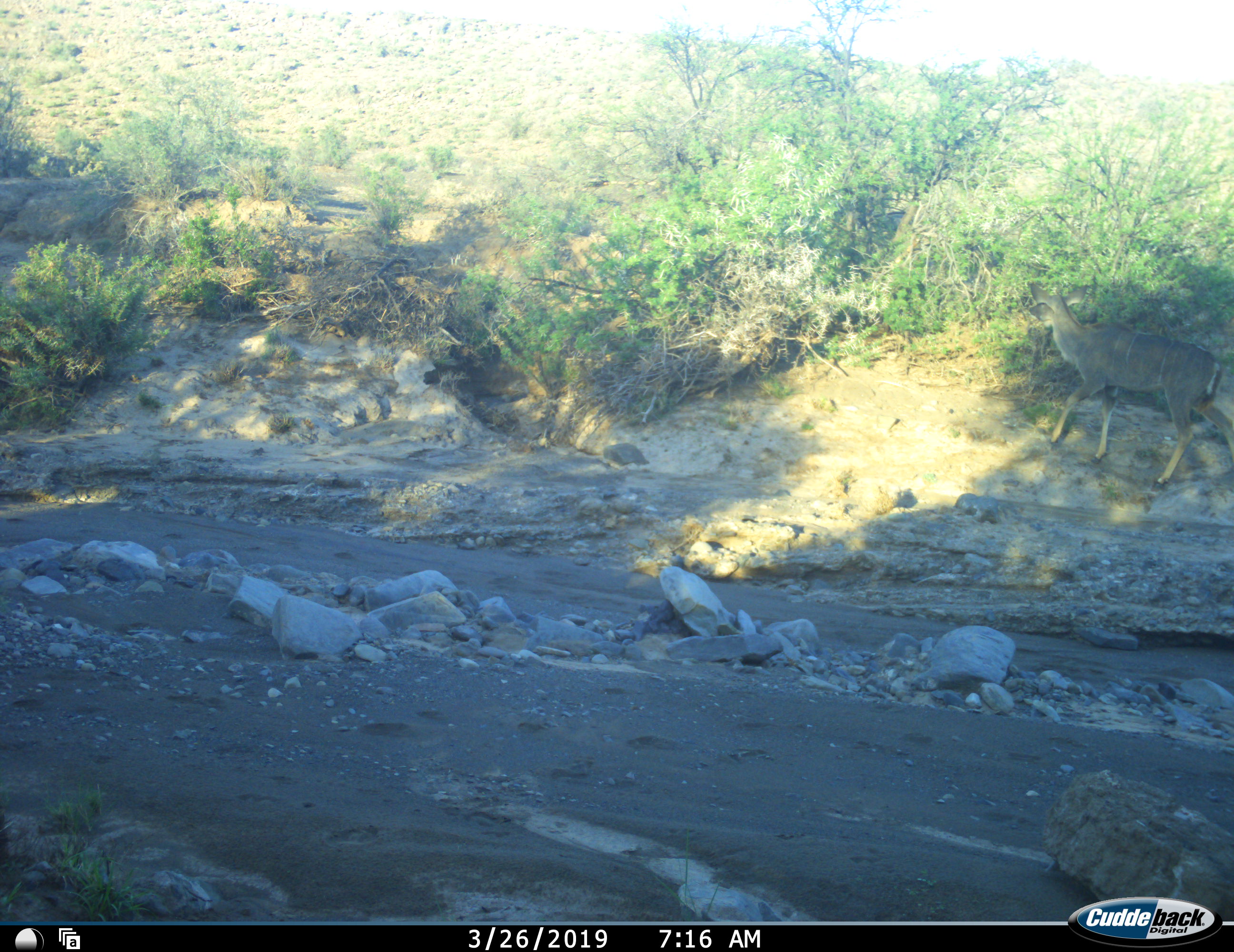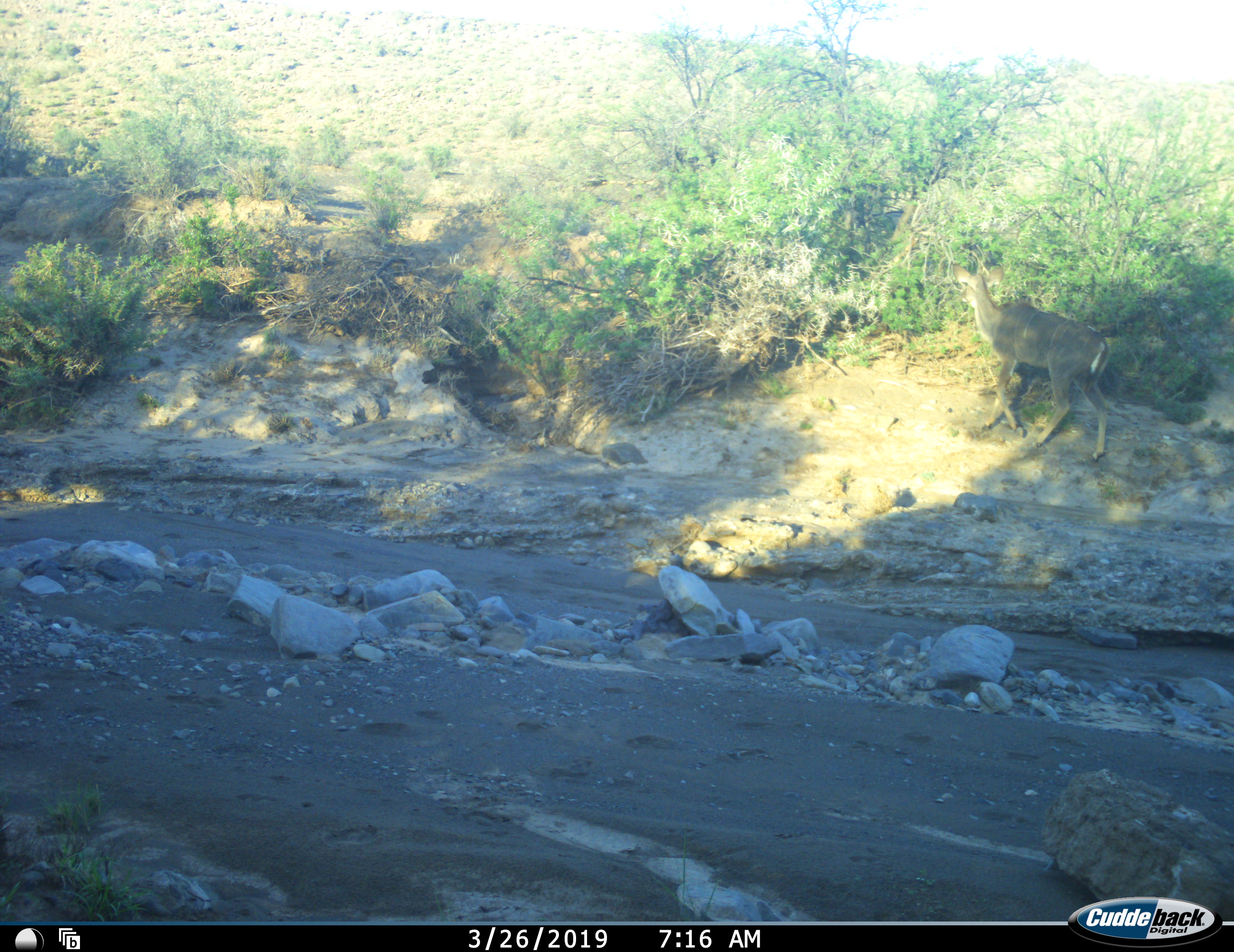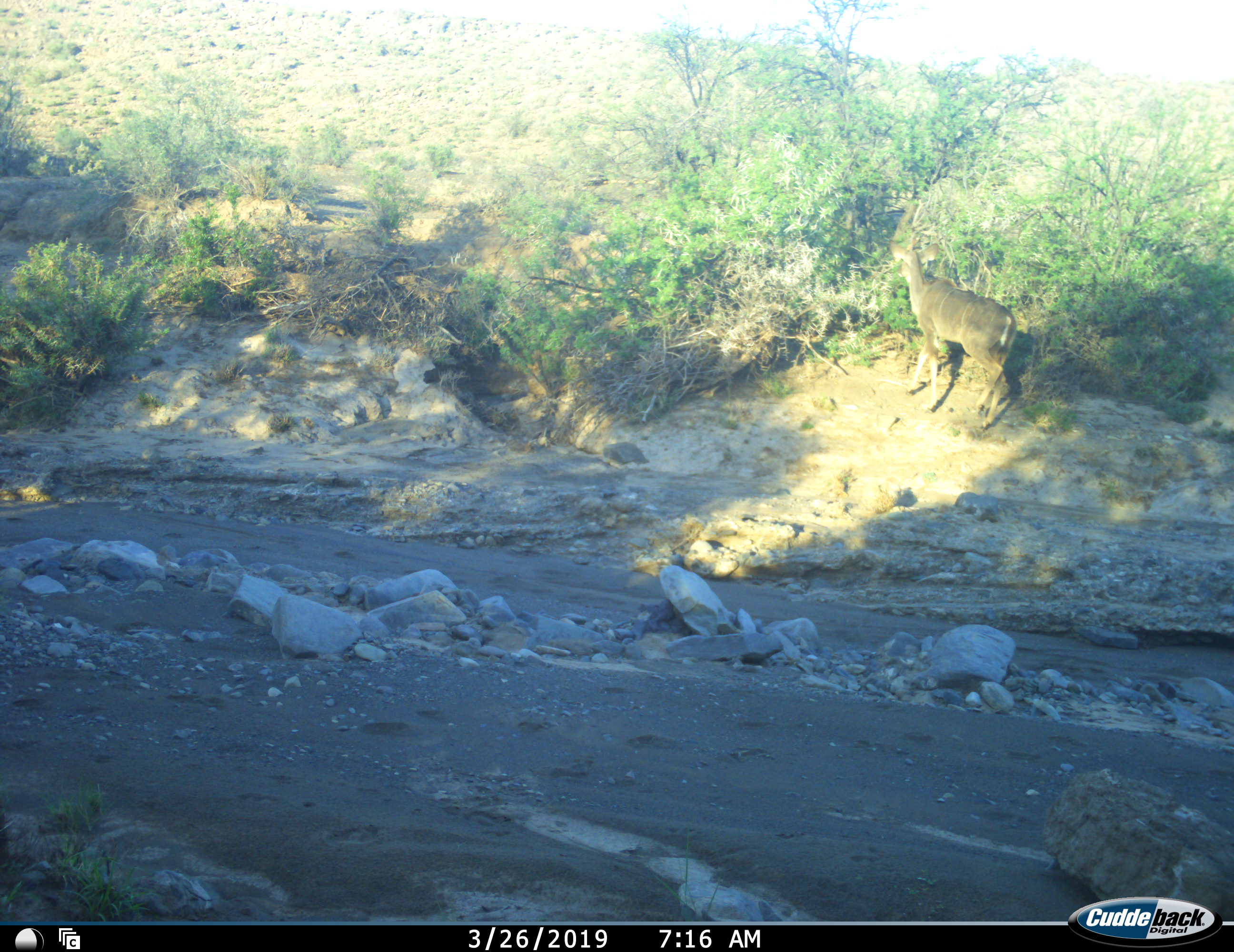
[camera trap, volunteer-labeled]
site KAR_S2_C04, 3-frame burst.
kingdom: Animalia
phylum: Chordata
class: Mammalia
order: Artiodactyla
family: Bovidae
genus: Tragelaphus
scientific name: Tragelaphus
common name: kudu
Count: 1.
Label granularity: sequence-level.